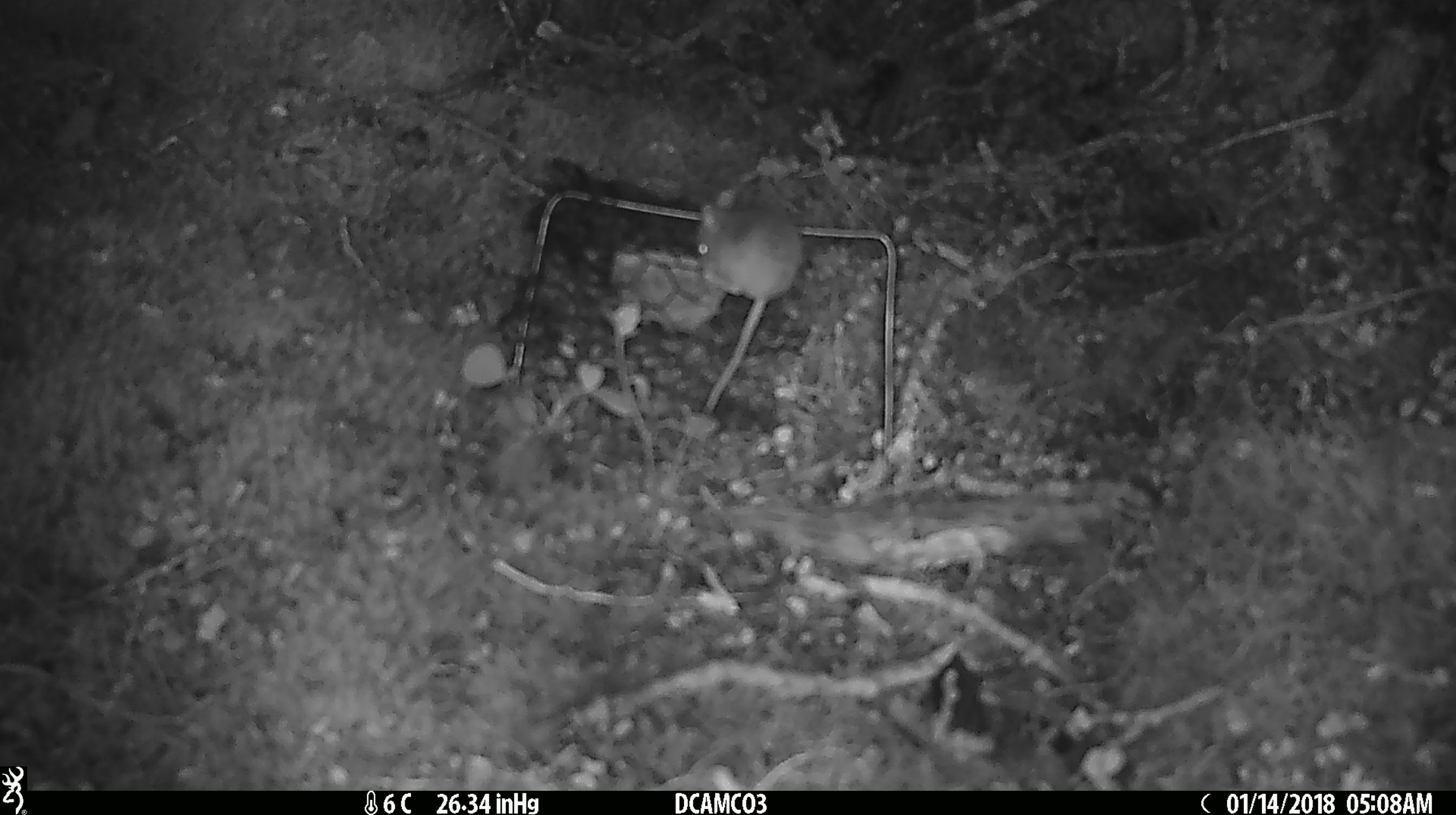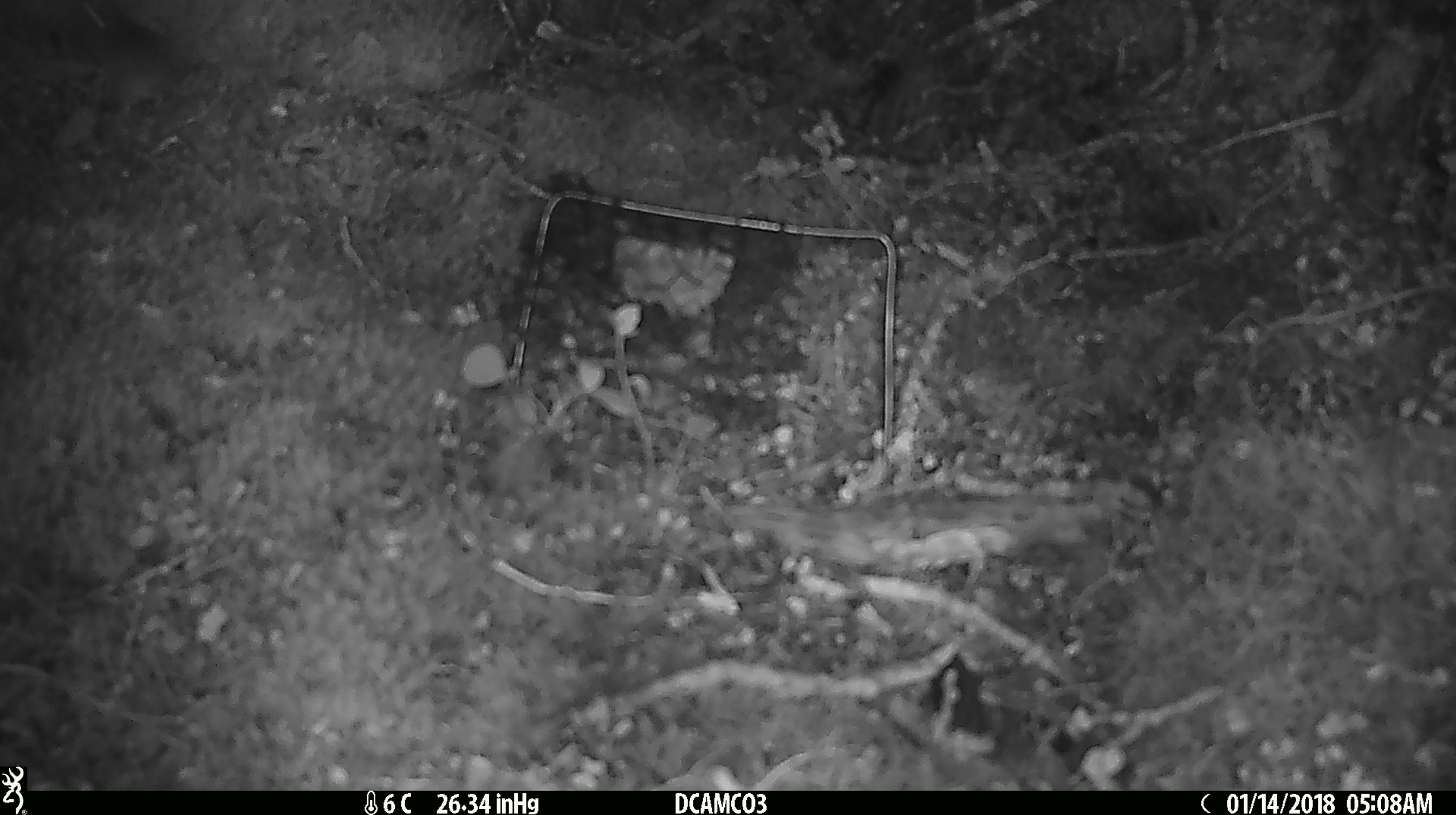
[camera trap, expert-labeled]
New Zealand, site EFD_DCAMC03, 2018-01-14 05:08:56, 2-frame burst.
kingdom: Animalia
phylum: Chordata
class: Mammalia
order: Rodentia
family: Muridae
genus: Mus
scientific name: Mus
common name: mouse